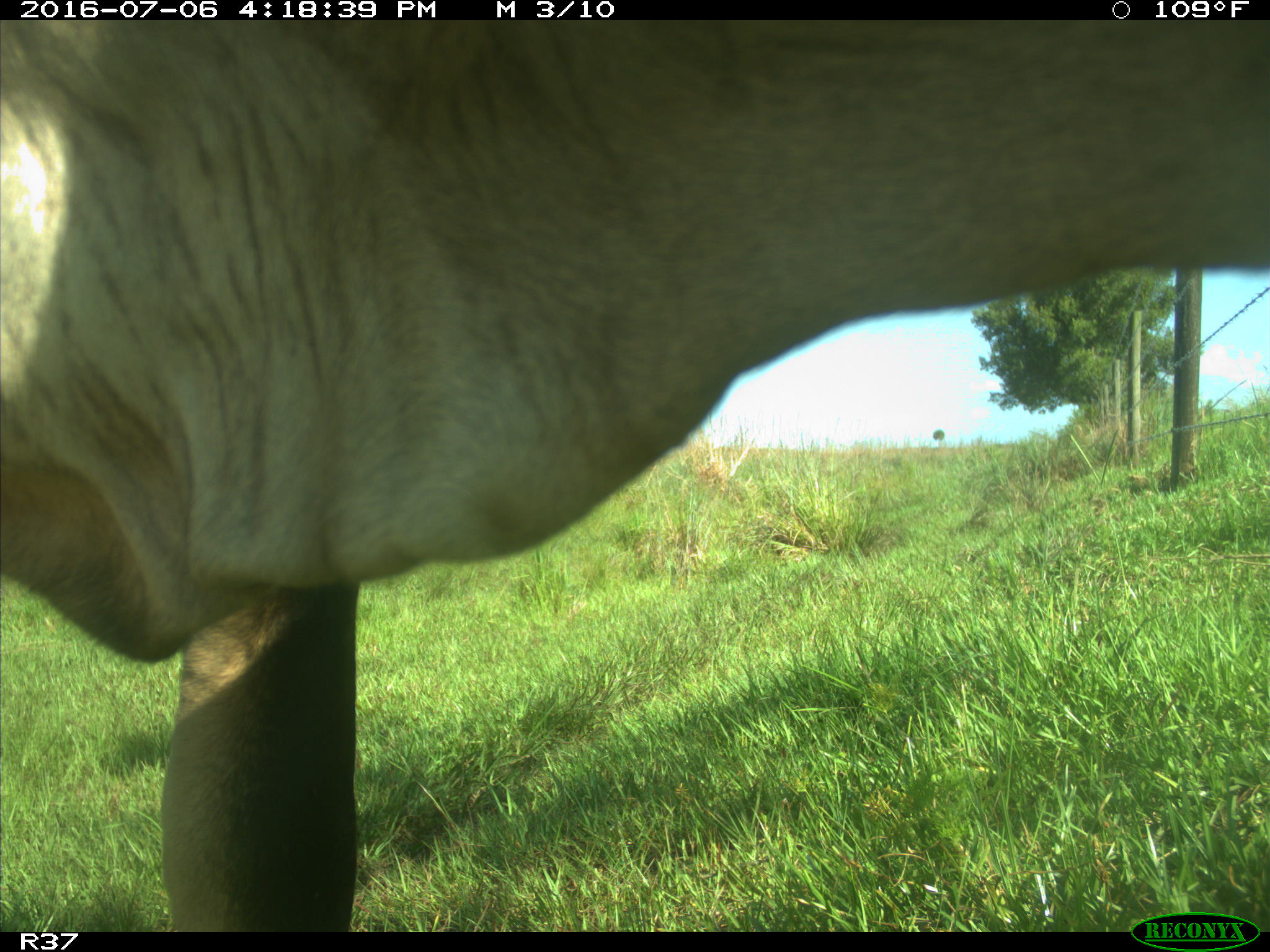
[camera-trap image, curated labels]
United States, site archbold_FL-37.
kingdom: Animalia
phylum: Chordata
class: Mammalia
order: Artiodactyla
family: Bovidae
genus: Bos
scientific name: Bos taurus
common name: domestic cow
Bos taurus (domestic cow).